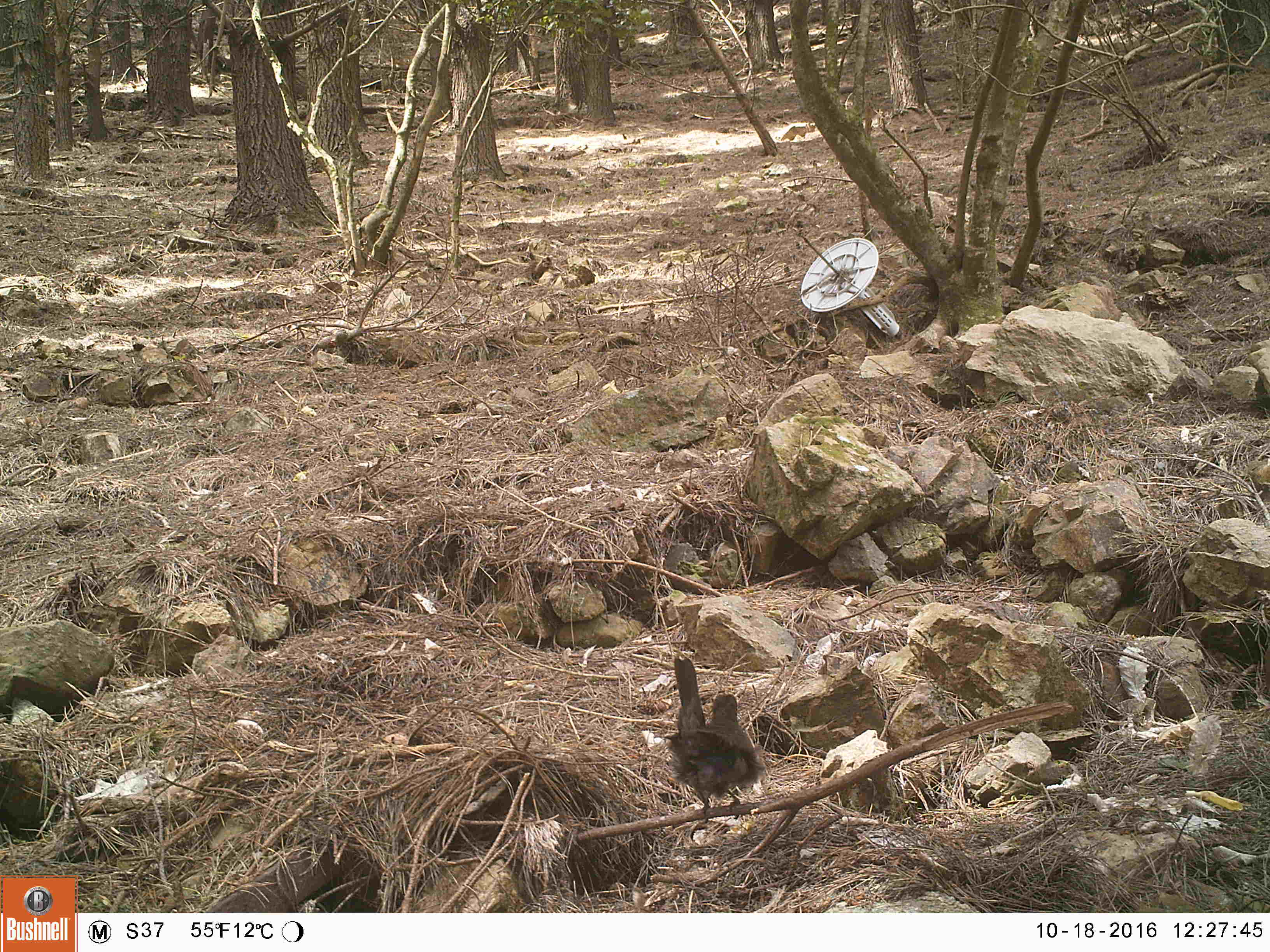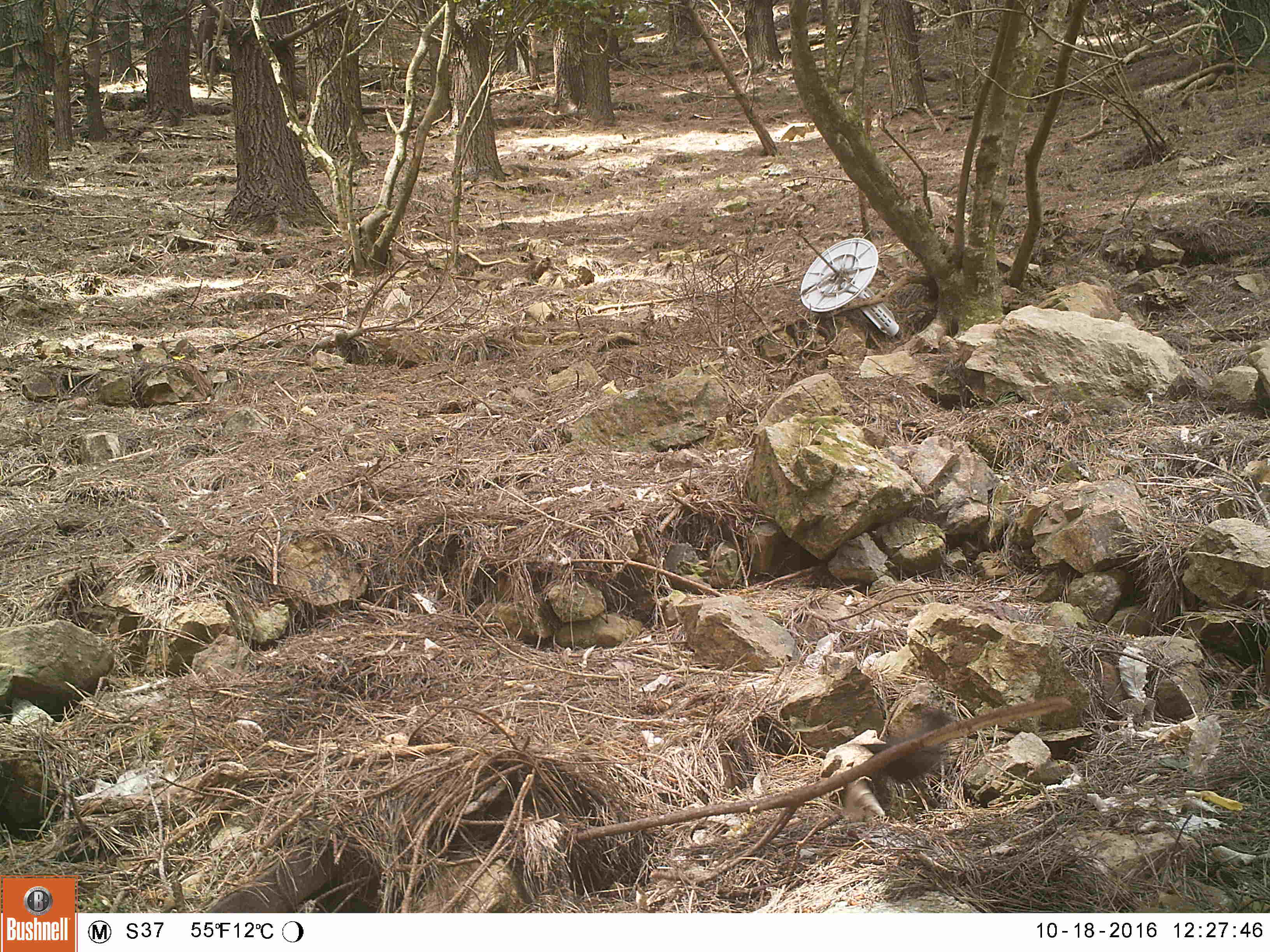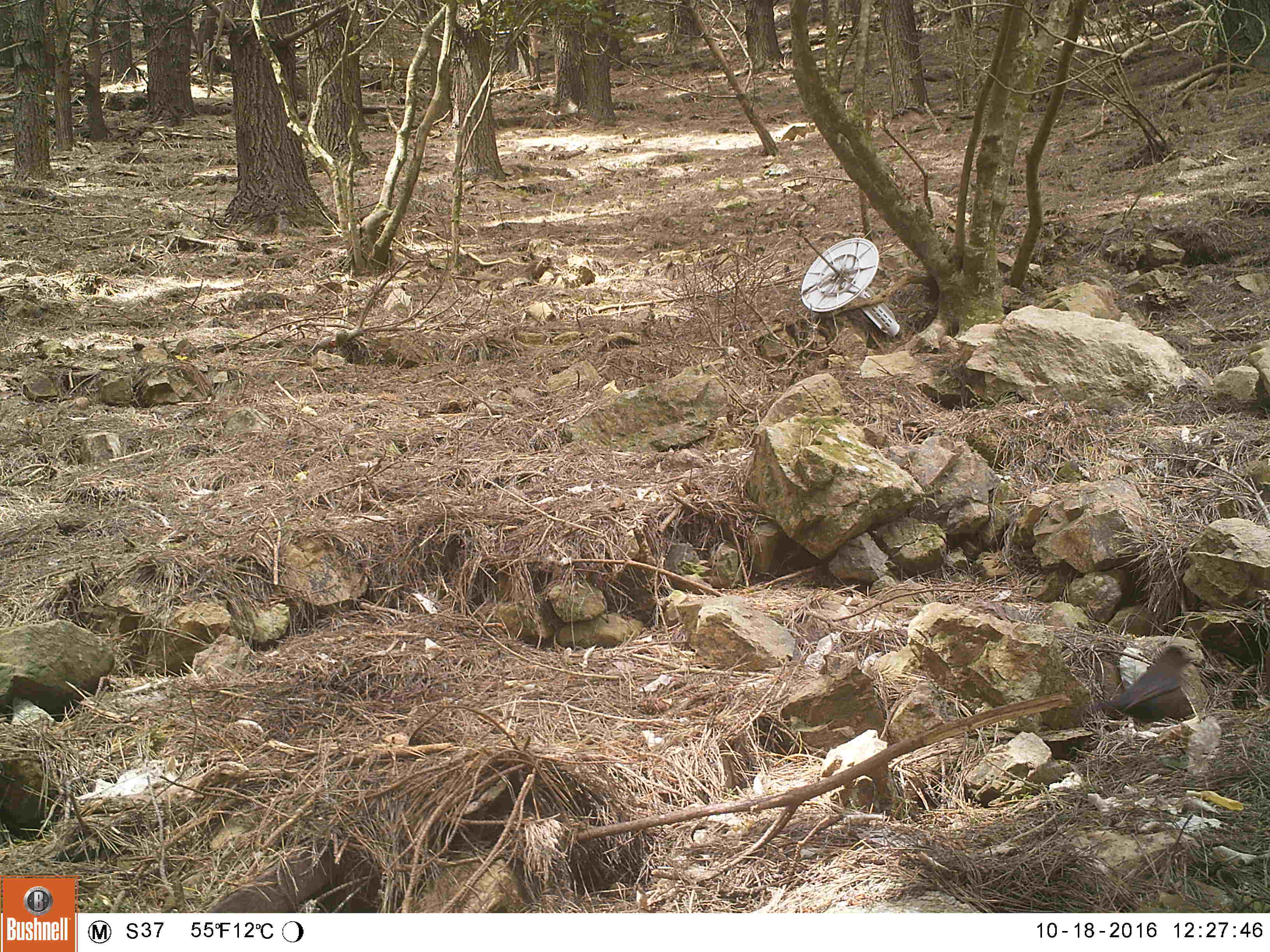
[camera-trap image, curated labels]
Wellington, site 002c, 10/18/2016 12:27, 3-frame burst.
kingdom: Animalia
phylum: Chordata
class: Aves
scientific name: Aves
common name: bird